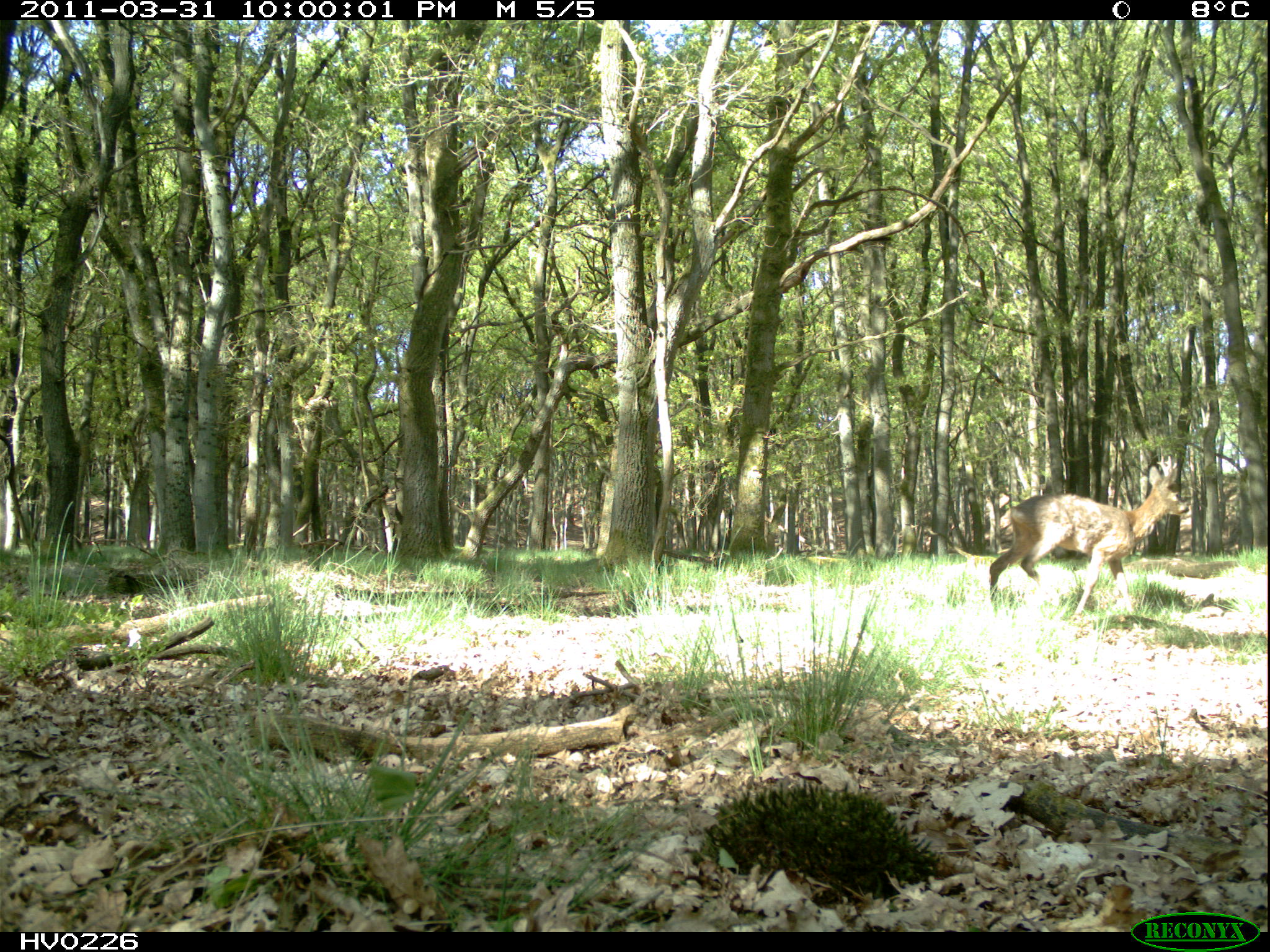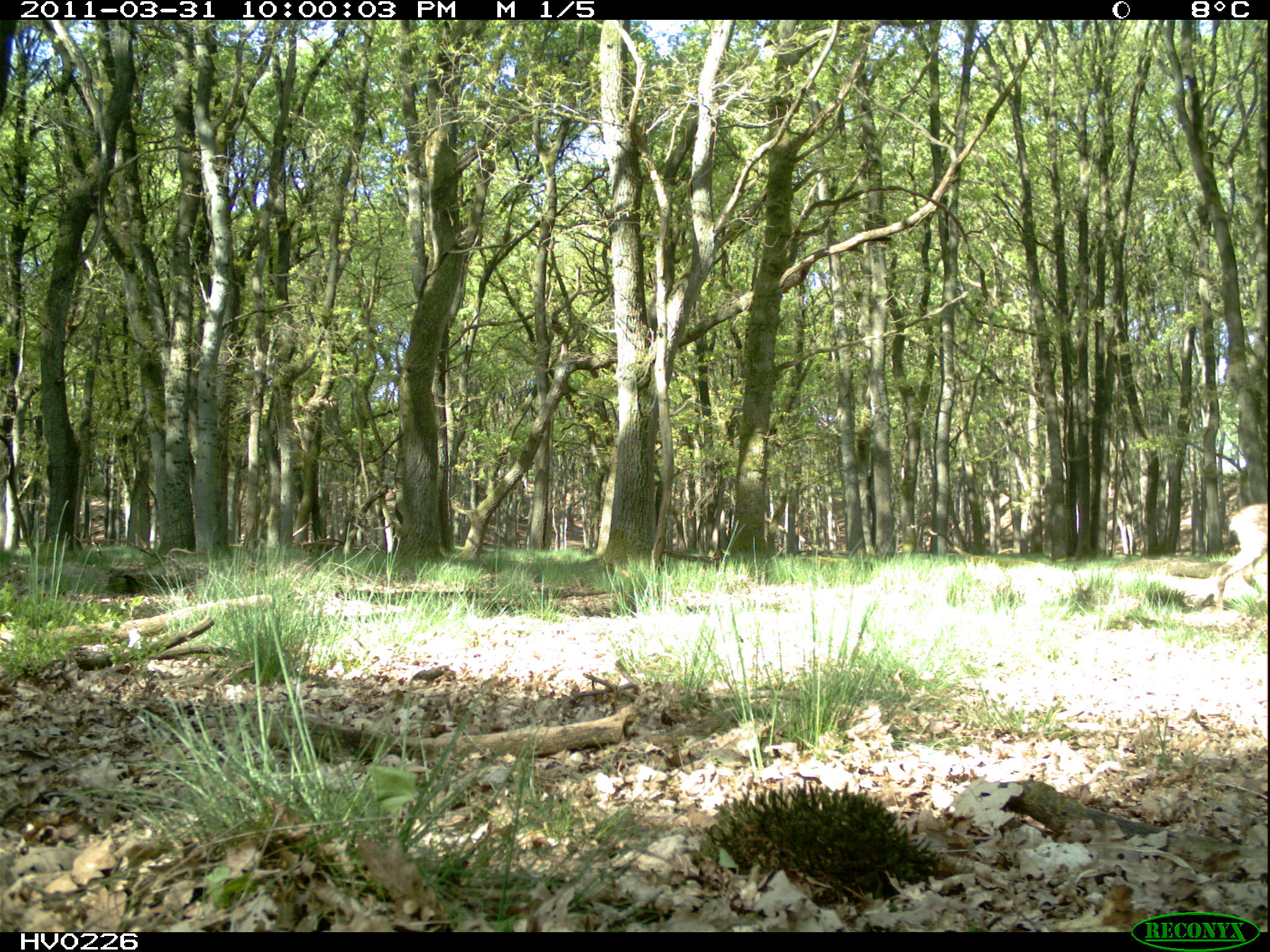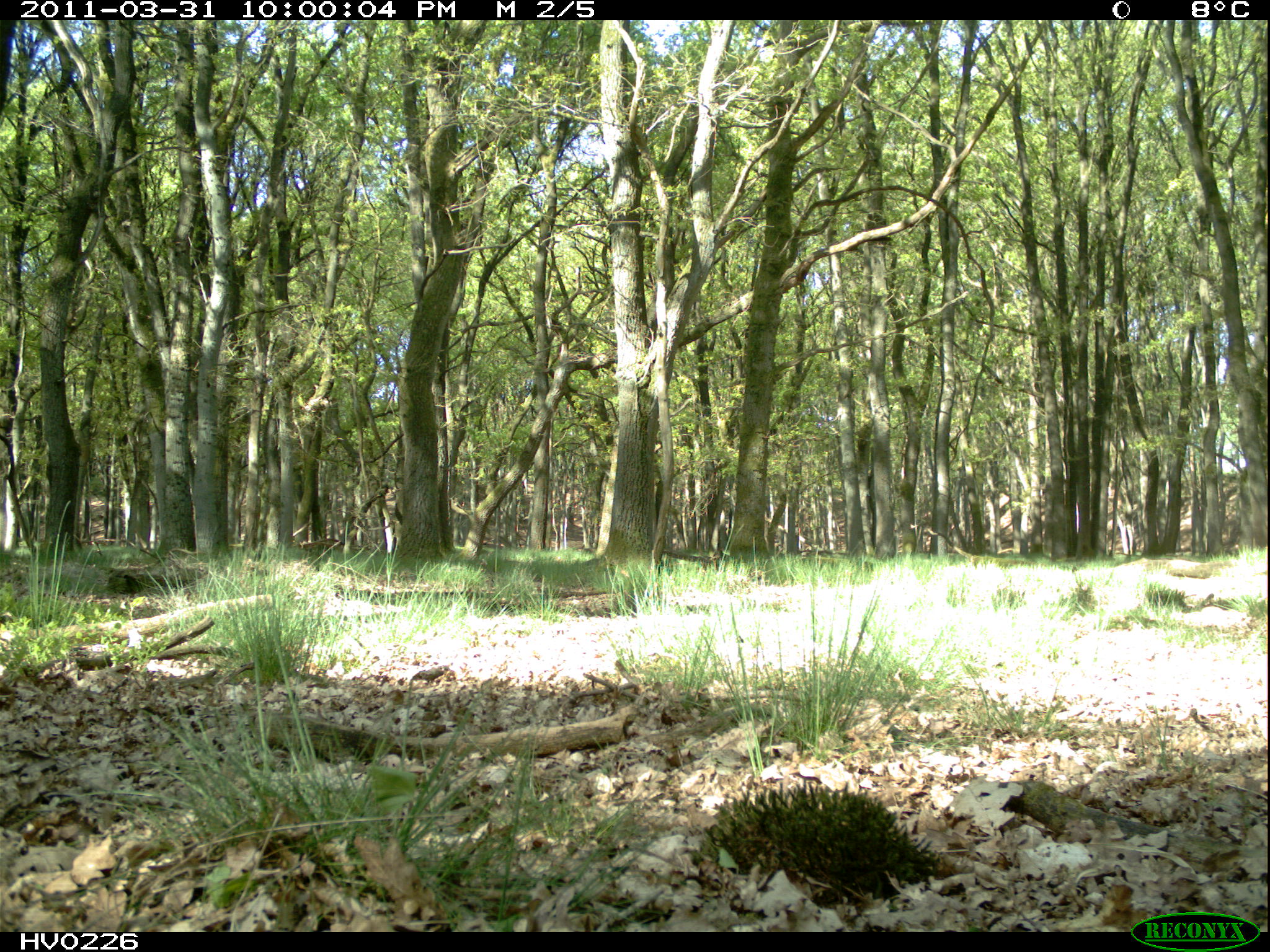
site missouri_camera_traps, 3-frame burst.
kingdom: Animalia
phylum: Chordata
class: Mammalia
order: Artiodactyla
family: Cervidae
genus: Capreolus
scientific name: Capreolus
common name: roe deer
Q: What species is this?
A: Roe deer (Capreolus).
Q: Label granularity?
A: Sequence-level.